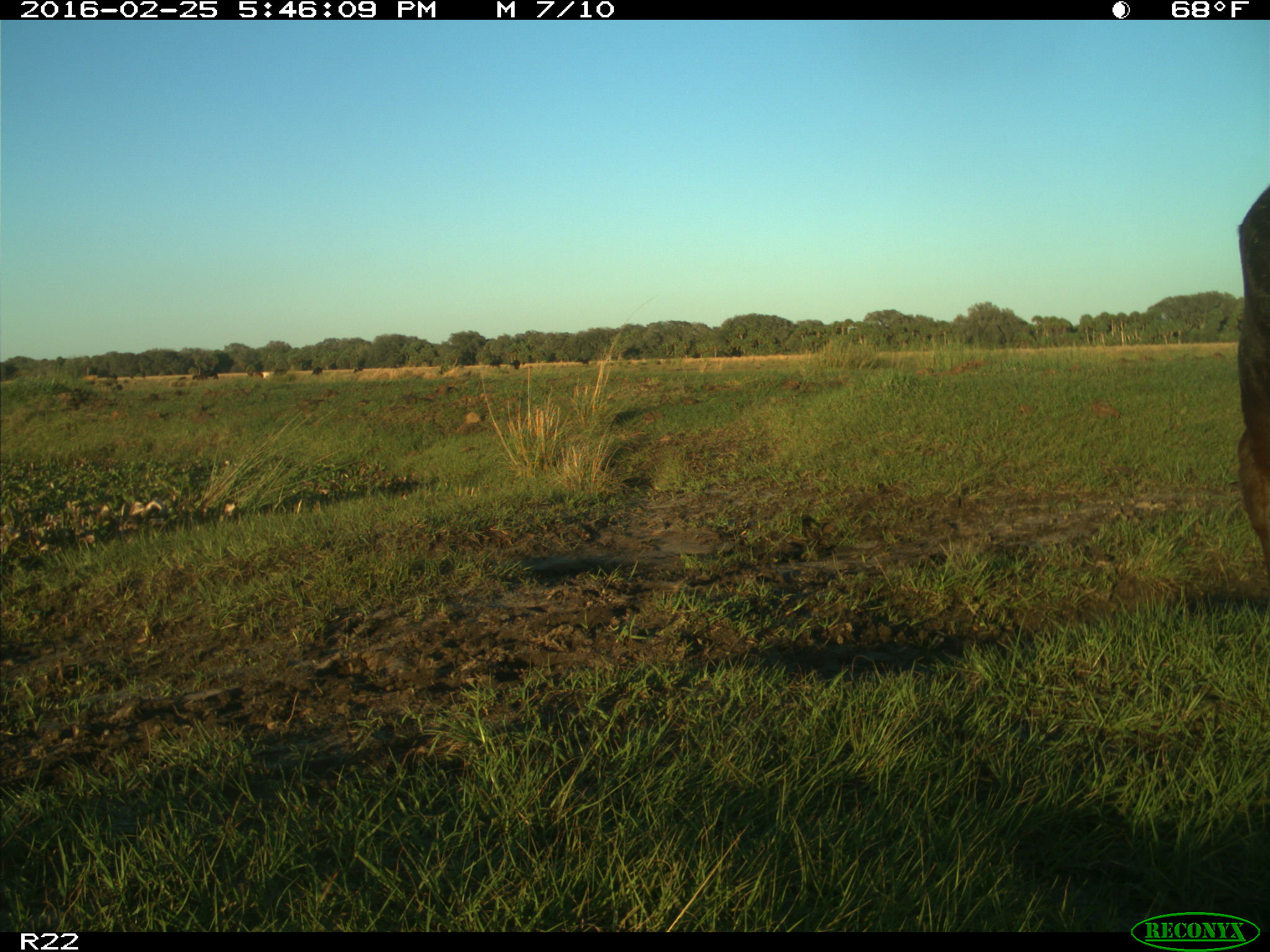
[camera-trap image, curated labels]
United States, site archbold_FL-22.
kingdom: Animalia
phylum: Chordata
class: Mammalia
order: Artiodactyla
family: Bovidae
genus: Bos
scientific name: Bos taurus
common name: domestic cow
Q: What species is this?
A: Bos taurus (domestic cow).